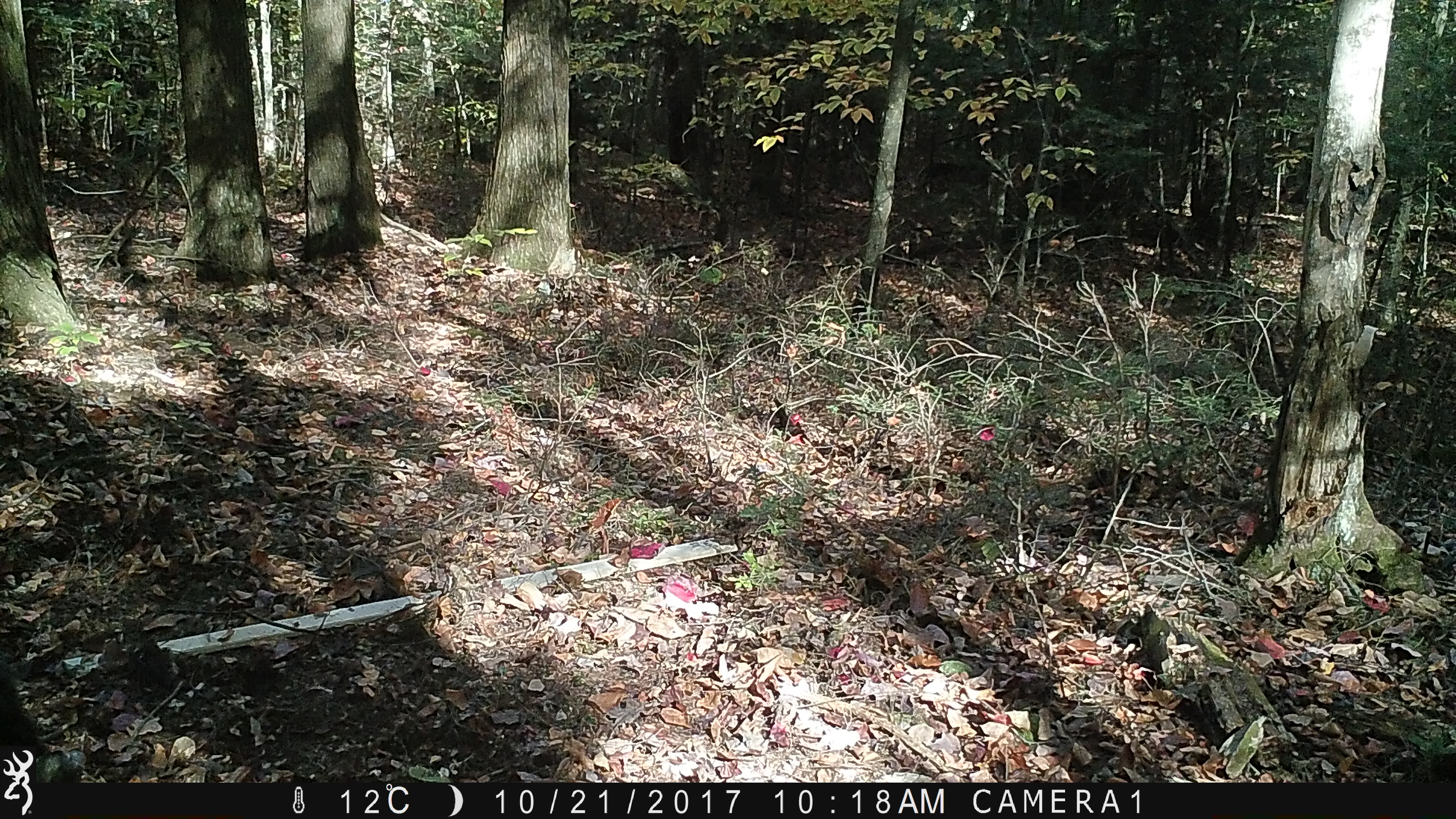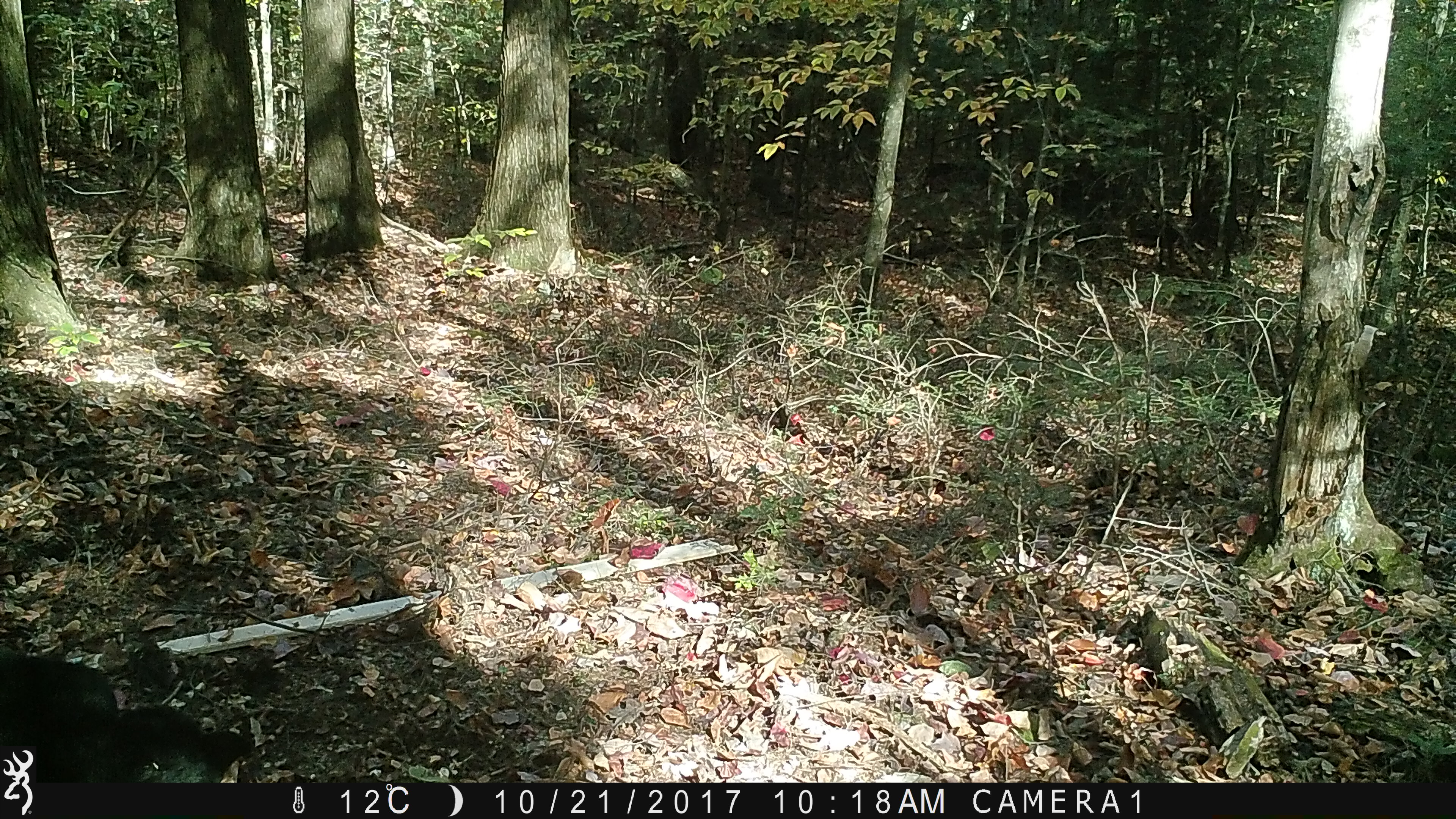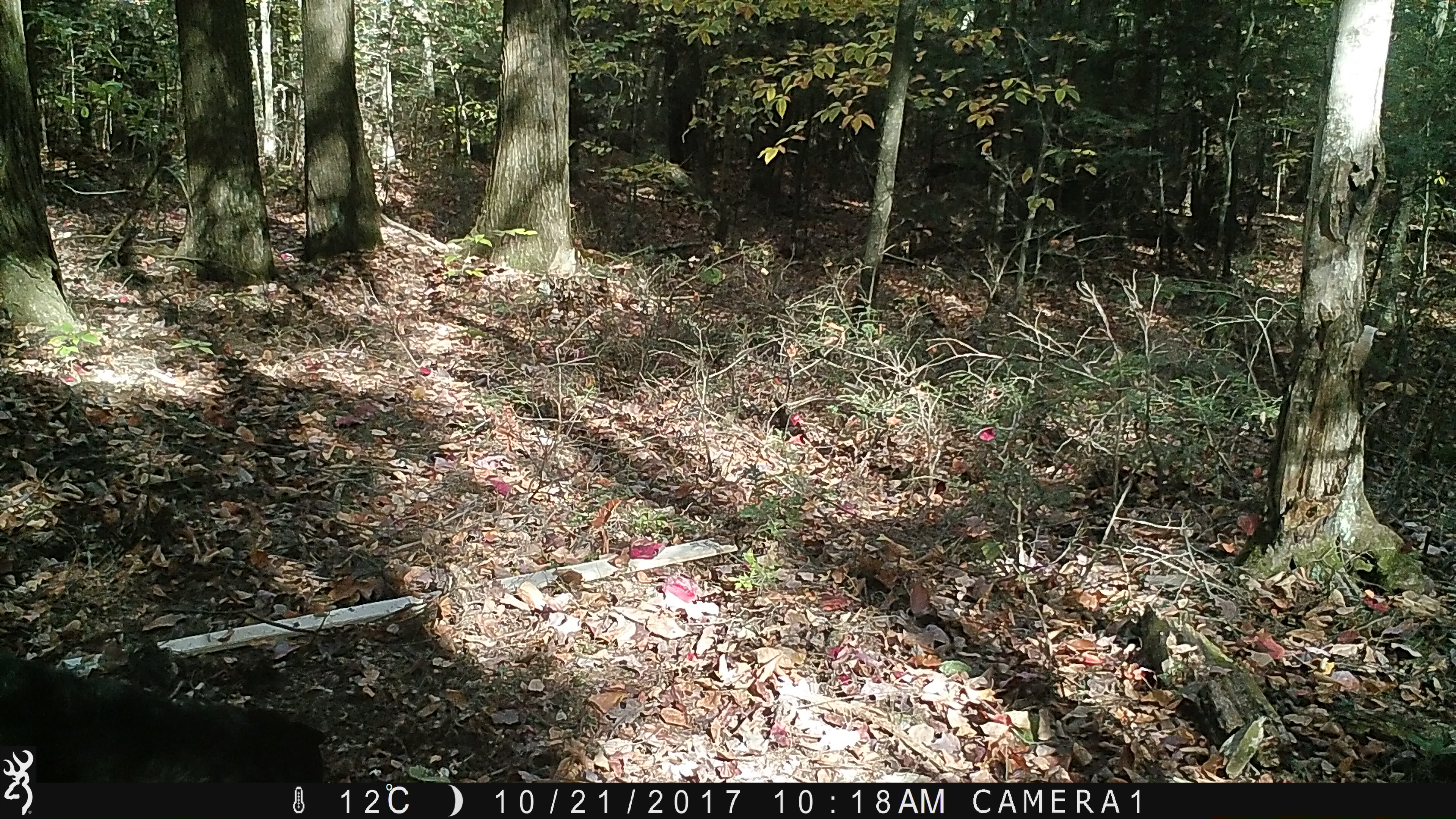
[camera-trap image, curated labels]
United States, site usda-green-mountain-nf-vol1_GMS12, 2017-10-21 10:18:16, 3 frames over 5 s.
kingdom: Animalia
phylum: Chordata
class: Mammalia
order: Carnivora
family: Ursidae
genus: Ursus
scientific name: Ursus americanus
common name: black bear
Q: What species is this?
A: Black bear (Ursus americanus).